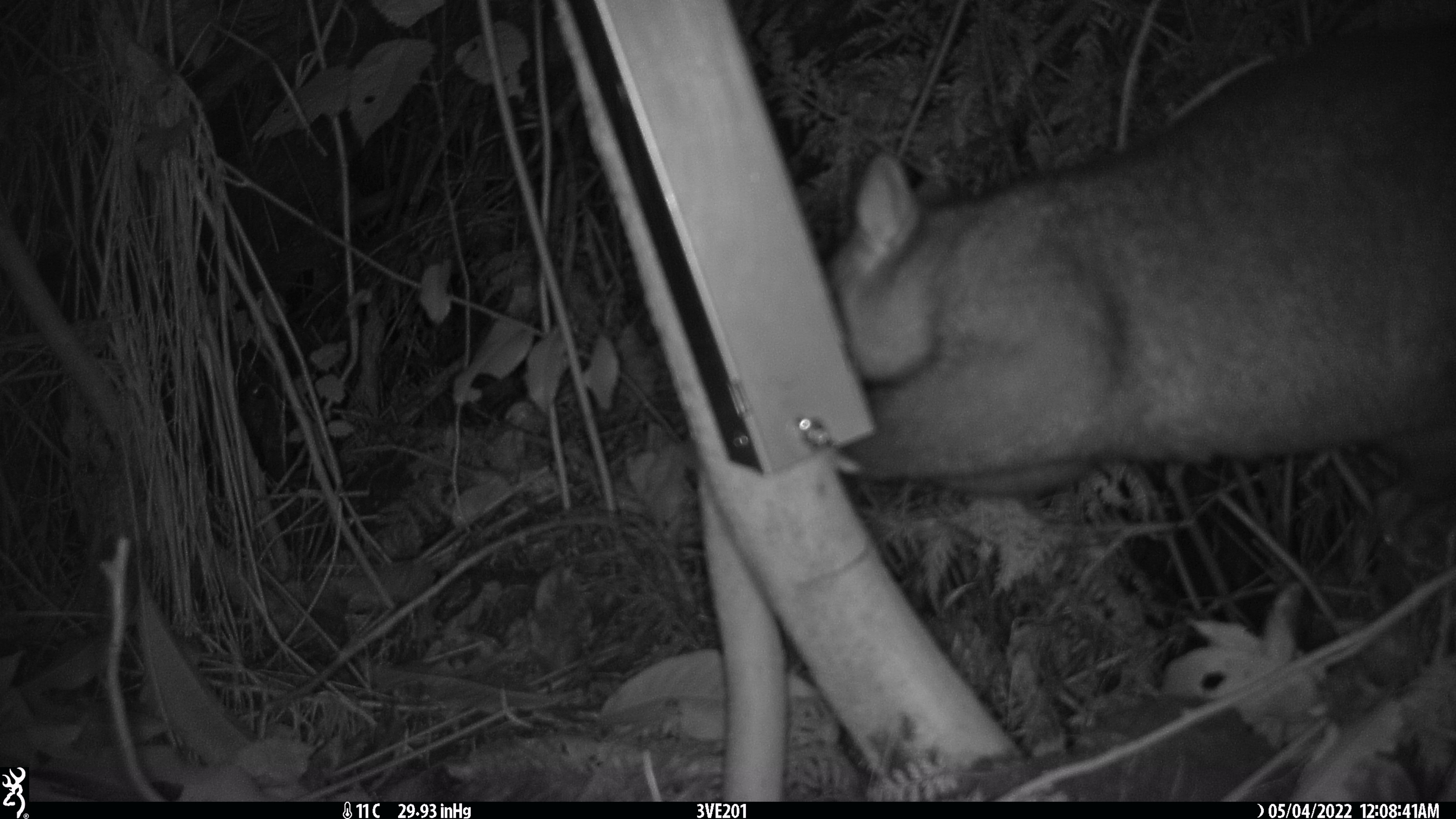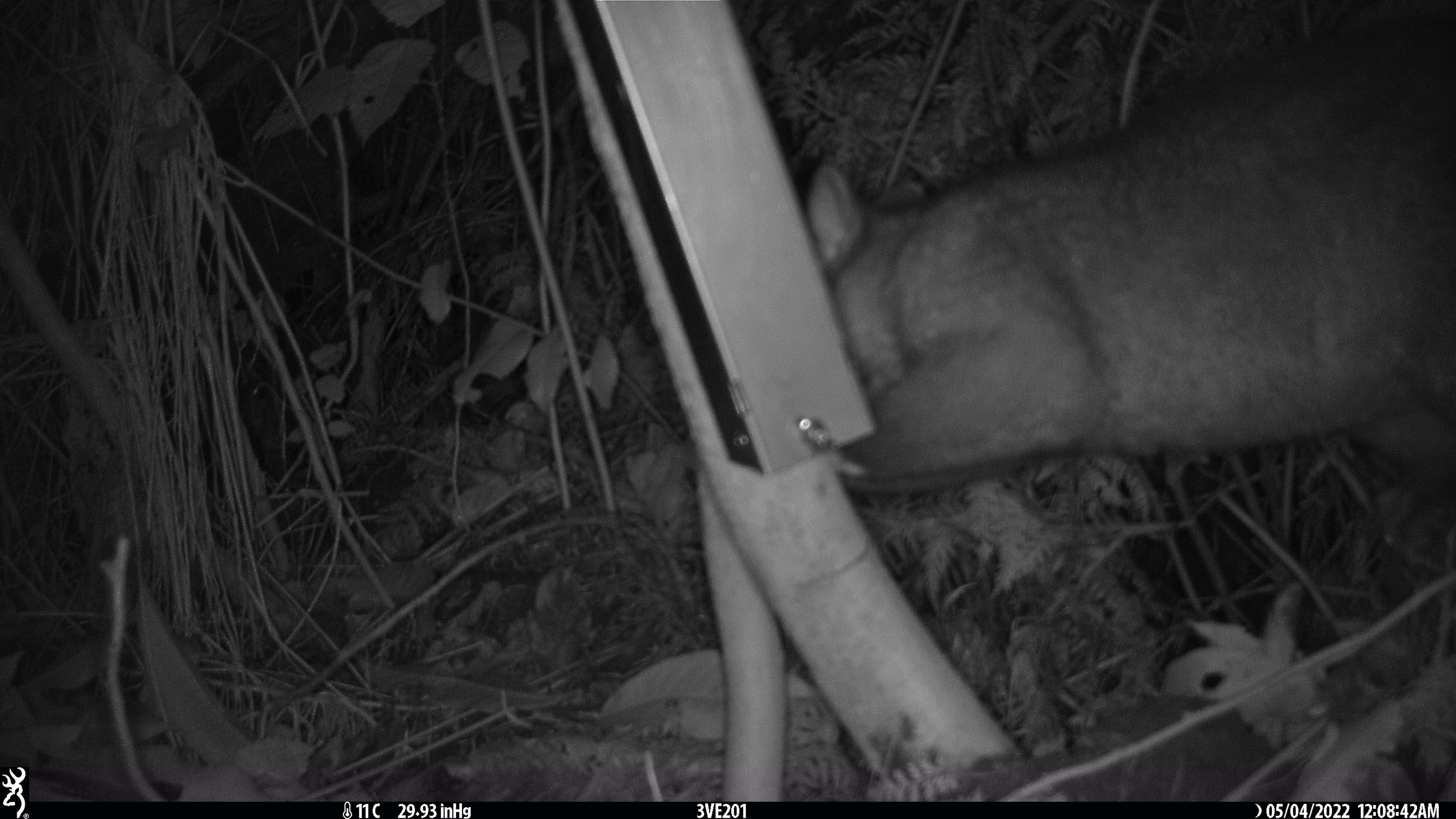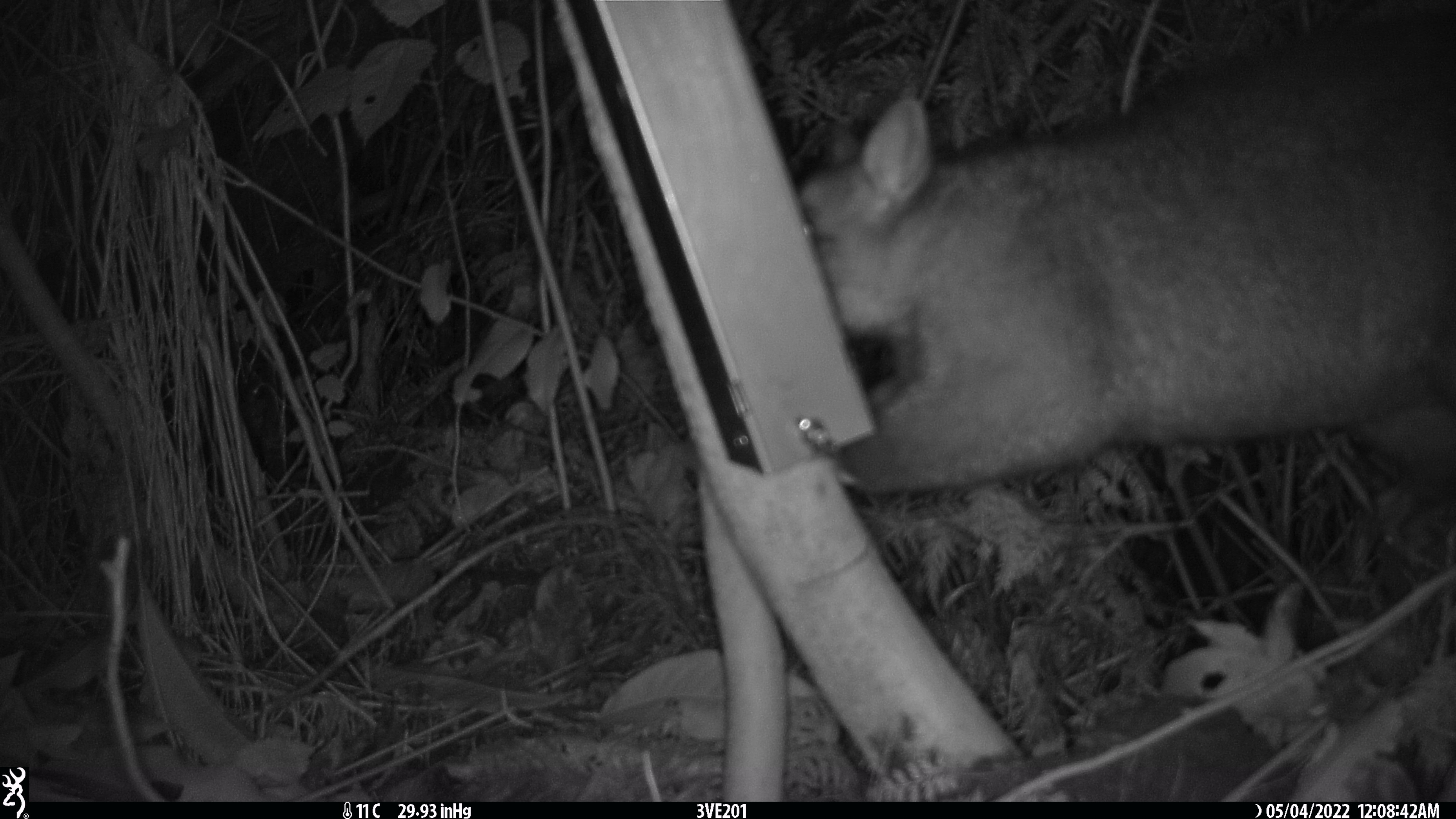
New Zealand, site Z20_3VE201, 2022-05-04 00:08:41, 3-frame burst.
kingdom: Animalia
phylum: Chordata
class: Mammalia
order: Diprotodontia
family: Phalangeridae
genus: Trichosurus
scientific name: Trichosurus vulpecula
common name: common brushtail possum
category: possum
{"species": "possum (common brushtail possum) (Trichosurus vulpecula)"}